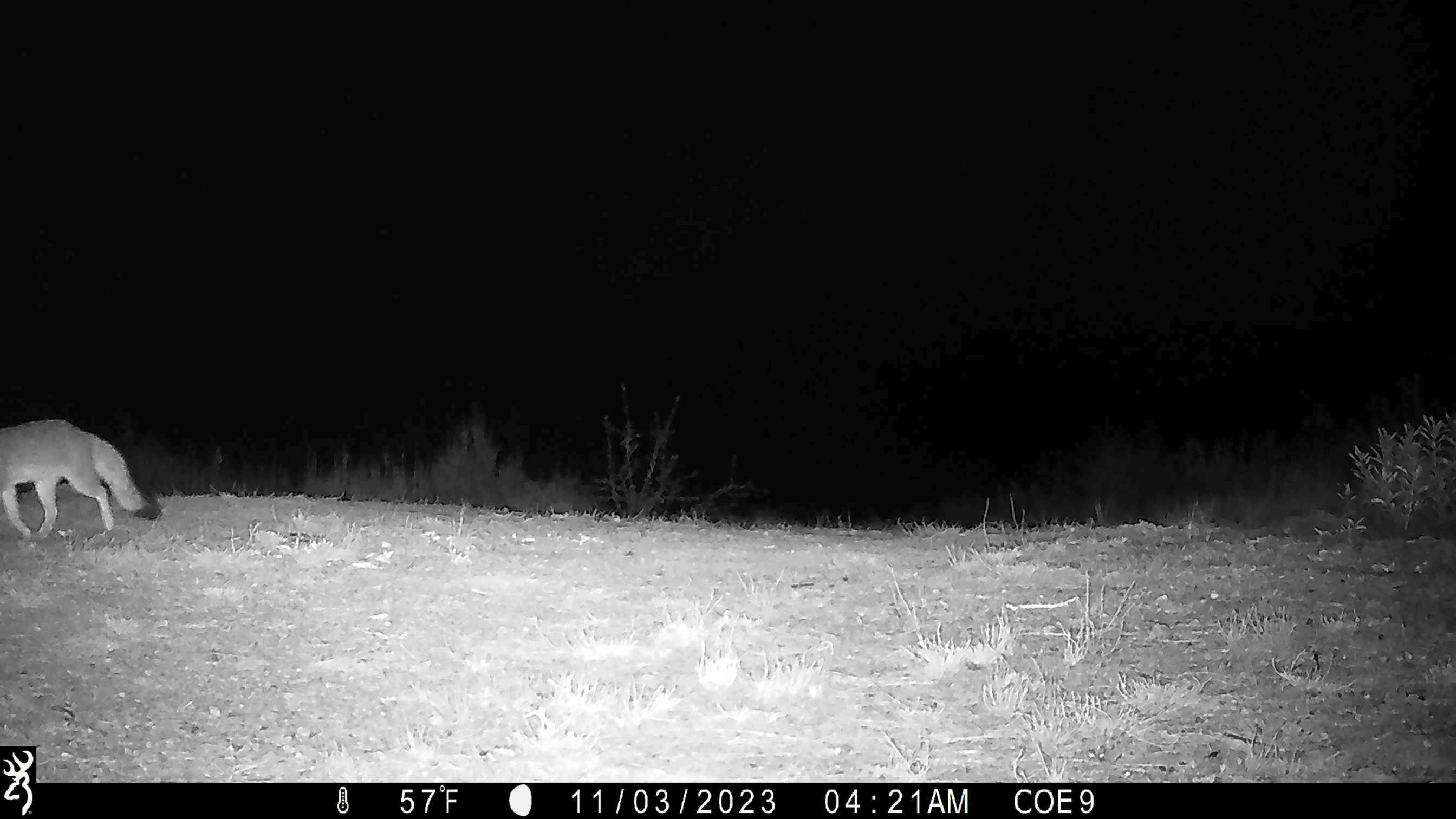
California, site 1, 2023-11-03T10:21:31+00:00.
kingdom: Animalia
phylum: Chordata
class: Mammalia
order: Carnivora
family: Canidae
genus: Urocyon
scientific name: Urocyon cinereoargenteus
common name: gray fox